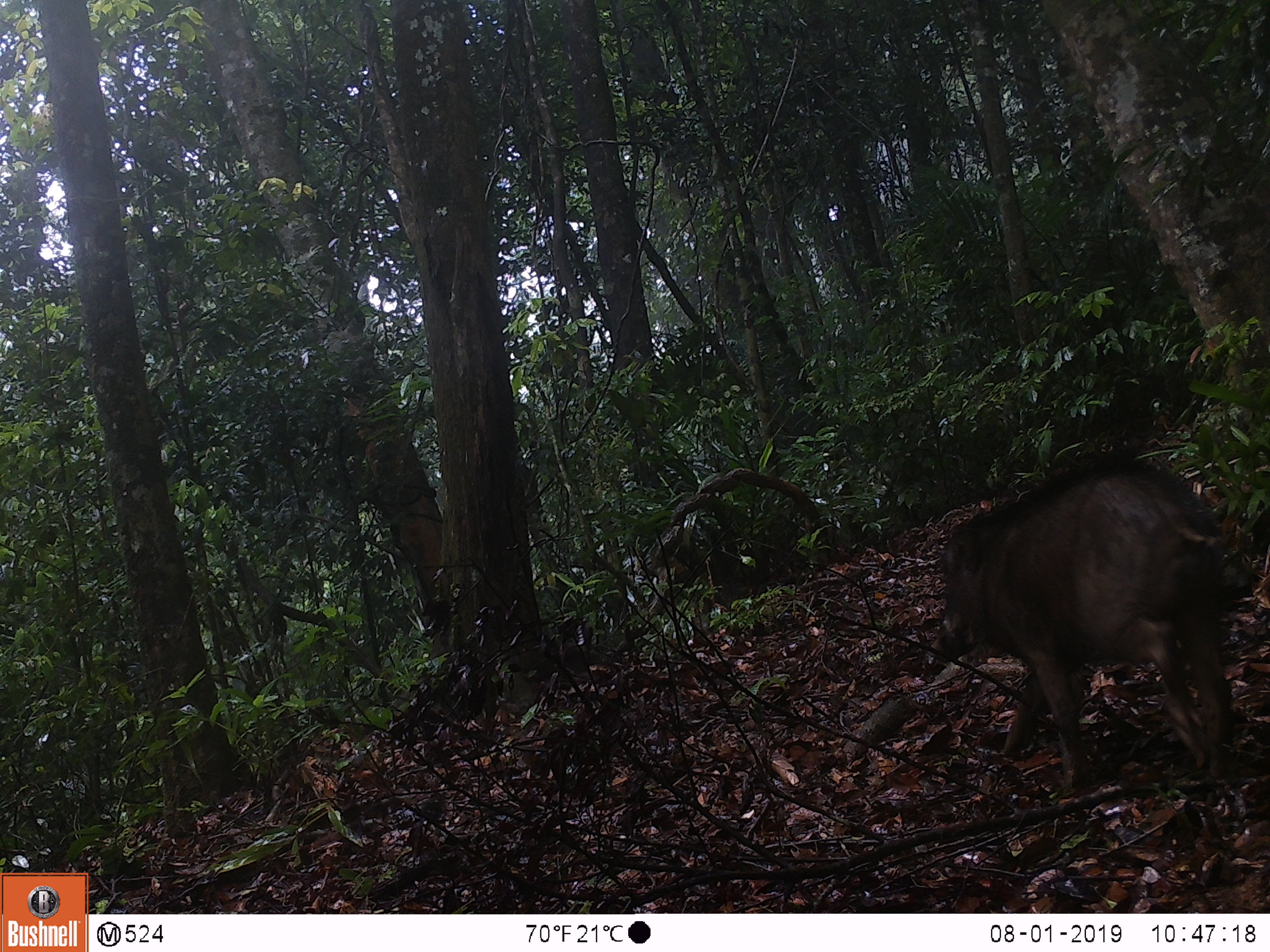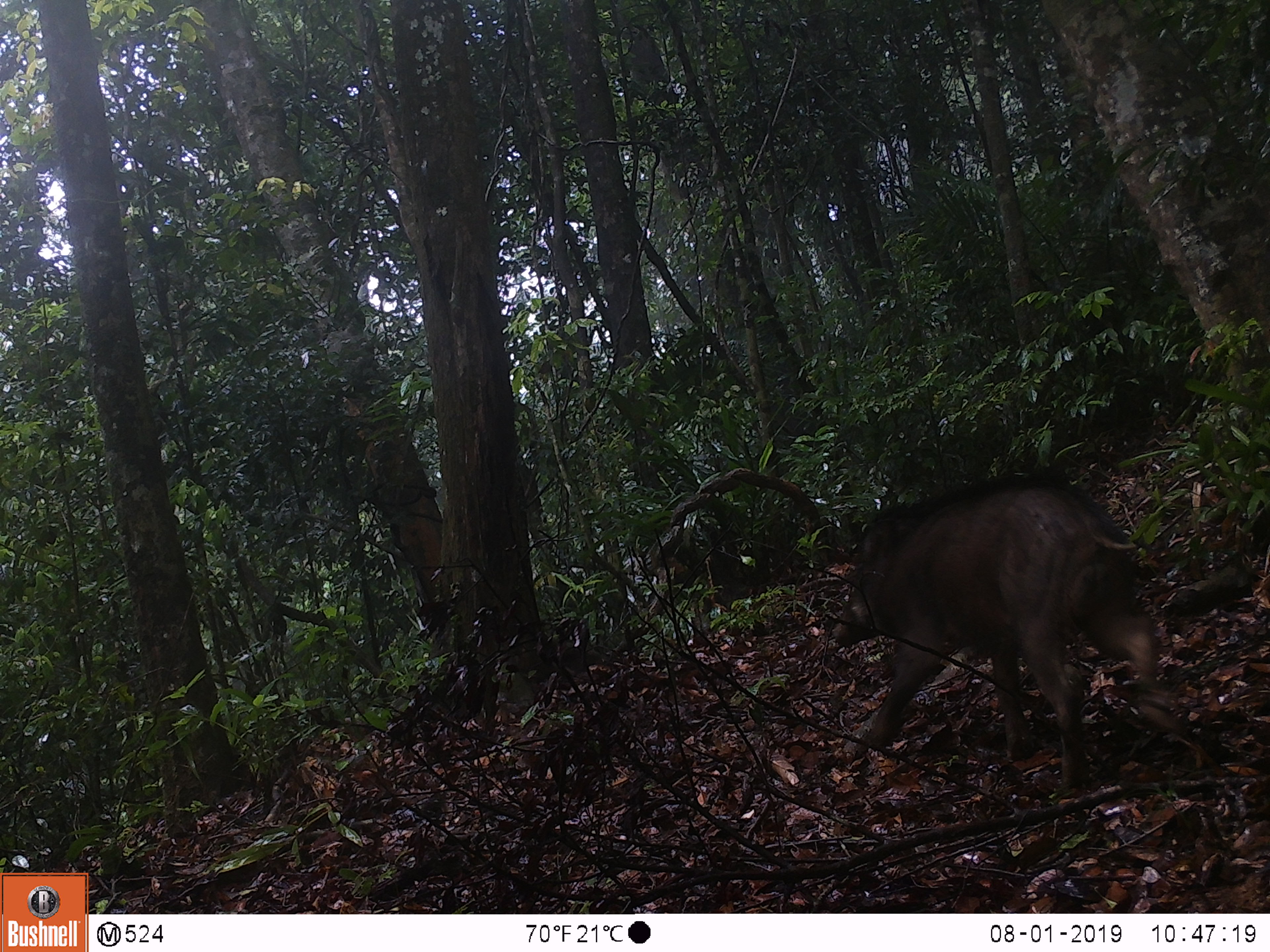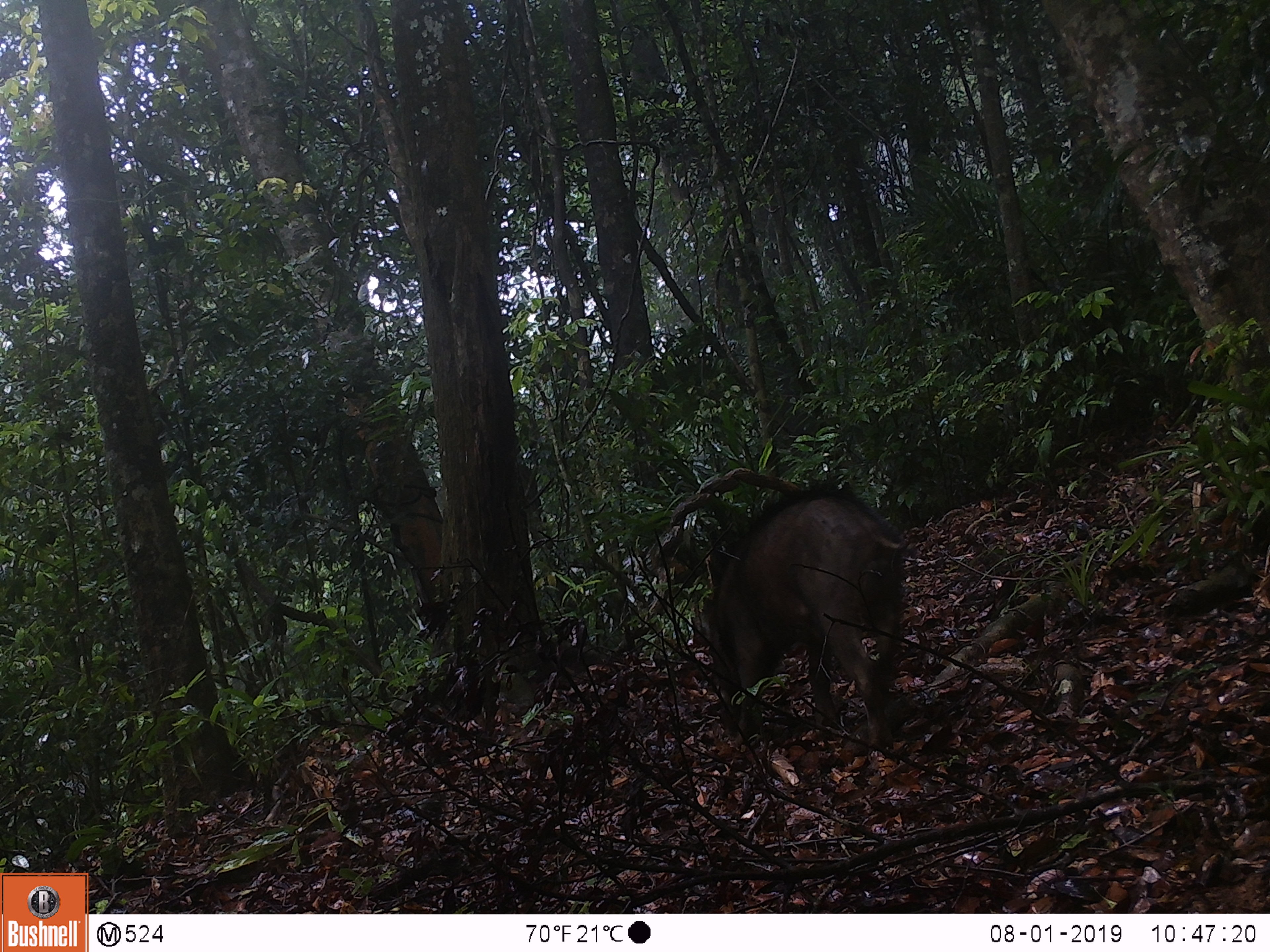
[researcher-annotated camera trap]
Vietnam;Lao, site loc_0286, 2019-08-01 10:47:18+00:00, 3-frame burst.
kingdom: Animalia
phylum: Chordata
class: Mammalia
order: Artiodactyla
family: Suidae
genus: Sus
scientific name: Sus scrofa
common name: eurasian wild pig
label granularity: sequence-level